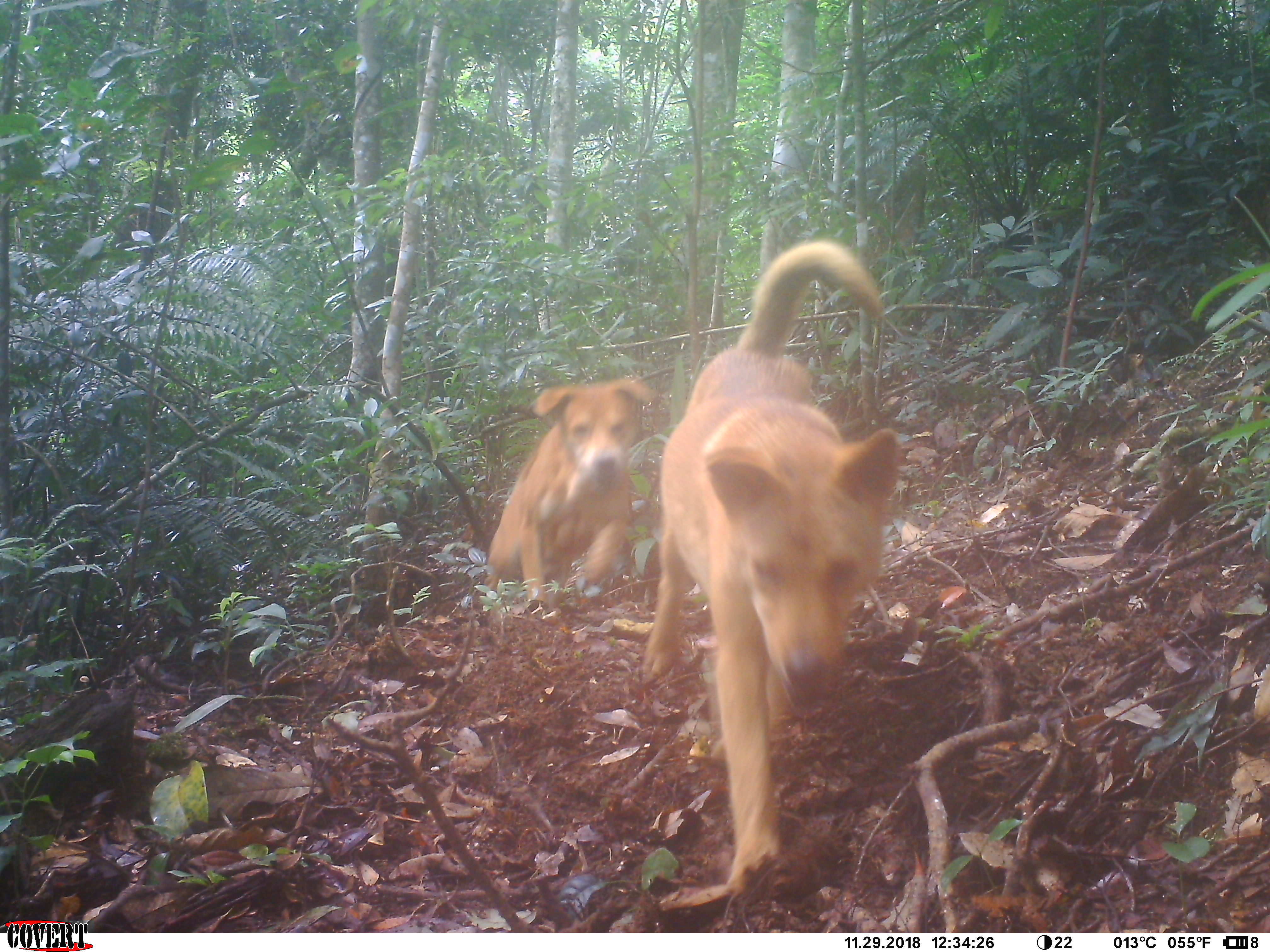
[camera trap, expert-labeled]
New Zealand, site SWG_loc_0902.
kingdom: Animalia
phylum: Chordata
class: Mammalia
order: Carnivora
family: Canidae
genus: Canis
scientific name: Canis familiaris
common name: domestic dog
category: dog